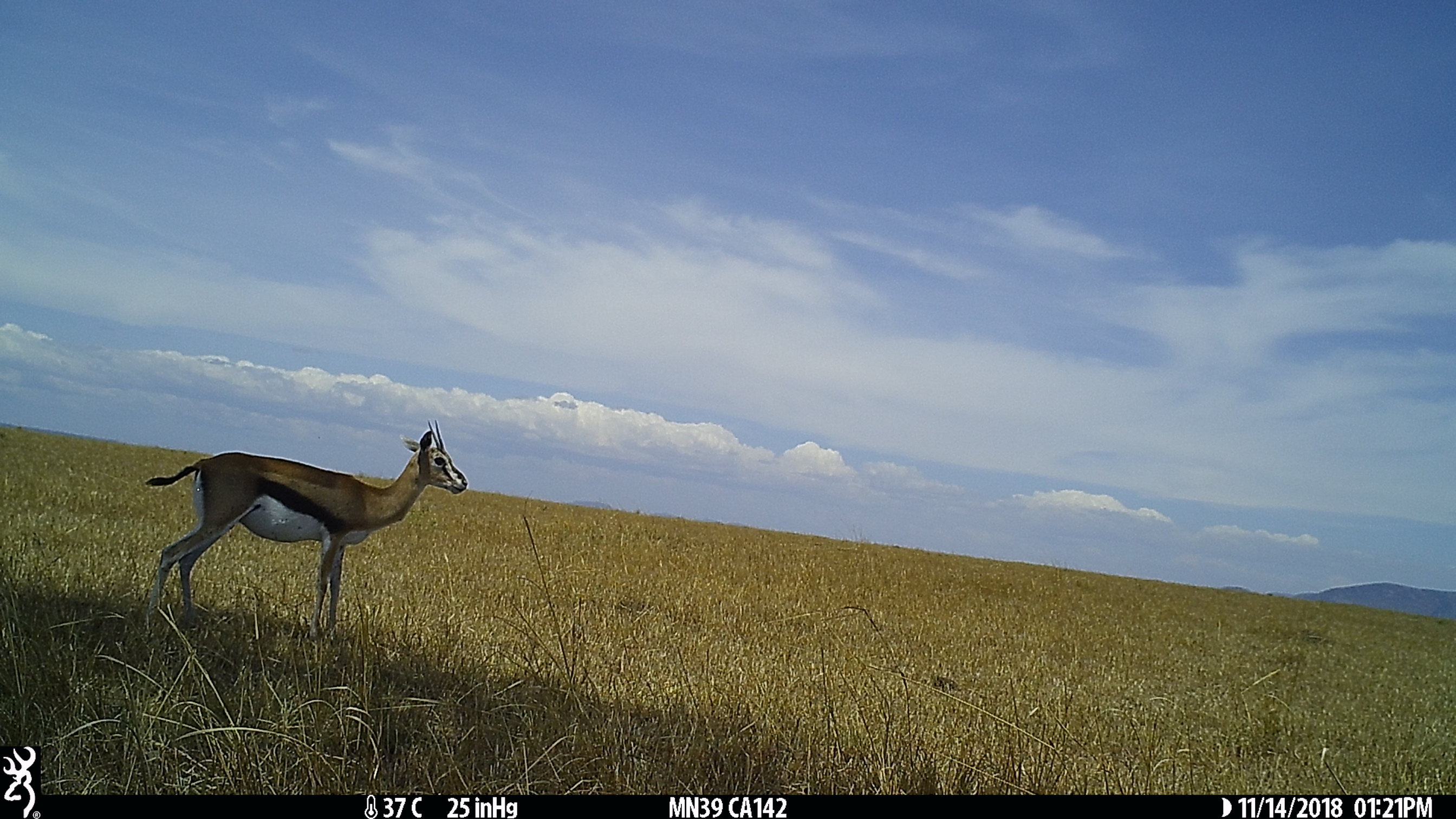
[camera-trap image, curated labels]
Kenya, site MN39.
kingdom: Animalia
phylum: Chordata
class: Mammalia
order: Artiodactyla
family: Bovidae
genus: Eudorcas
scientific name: Eudorcas thomsonii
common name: thomon's gazelle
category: gazelle thomsons